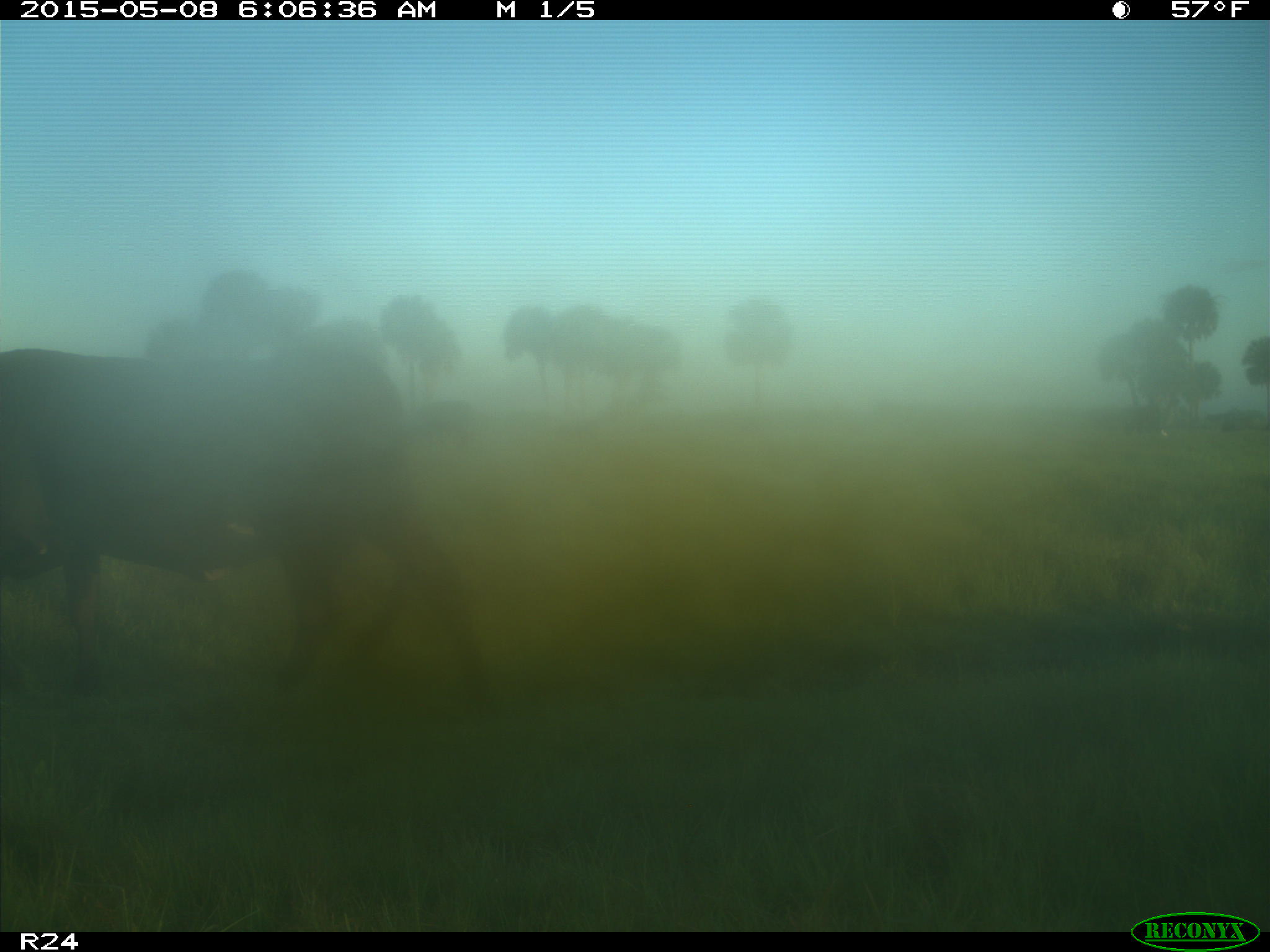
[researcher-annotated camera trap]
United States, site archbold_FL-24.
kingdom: Animalia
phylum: Chordata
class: Mammalia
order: Artiodactyla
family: Bovidae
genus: Bos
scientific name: Bos taurus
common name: domestic cow